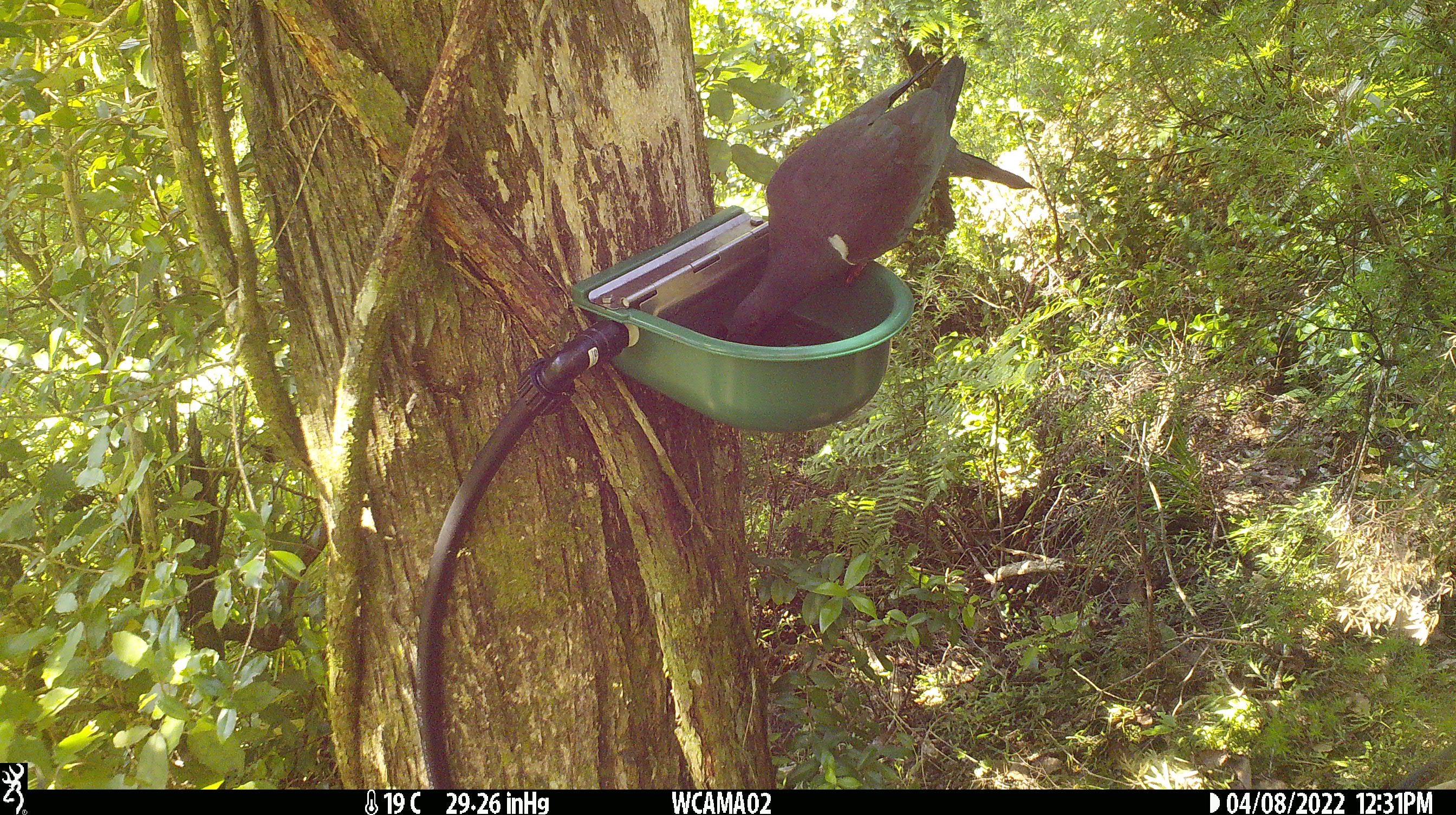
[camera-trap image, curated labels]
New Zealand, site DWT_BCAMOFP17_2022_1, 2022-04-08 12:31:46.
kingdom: Animalia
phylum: Chordata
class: Aves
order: Columbiformes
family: Columbidae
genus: Hemiphaga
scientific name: Hemiphaga novaeseelandiae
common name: new zealand pigeon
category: kereru